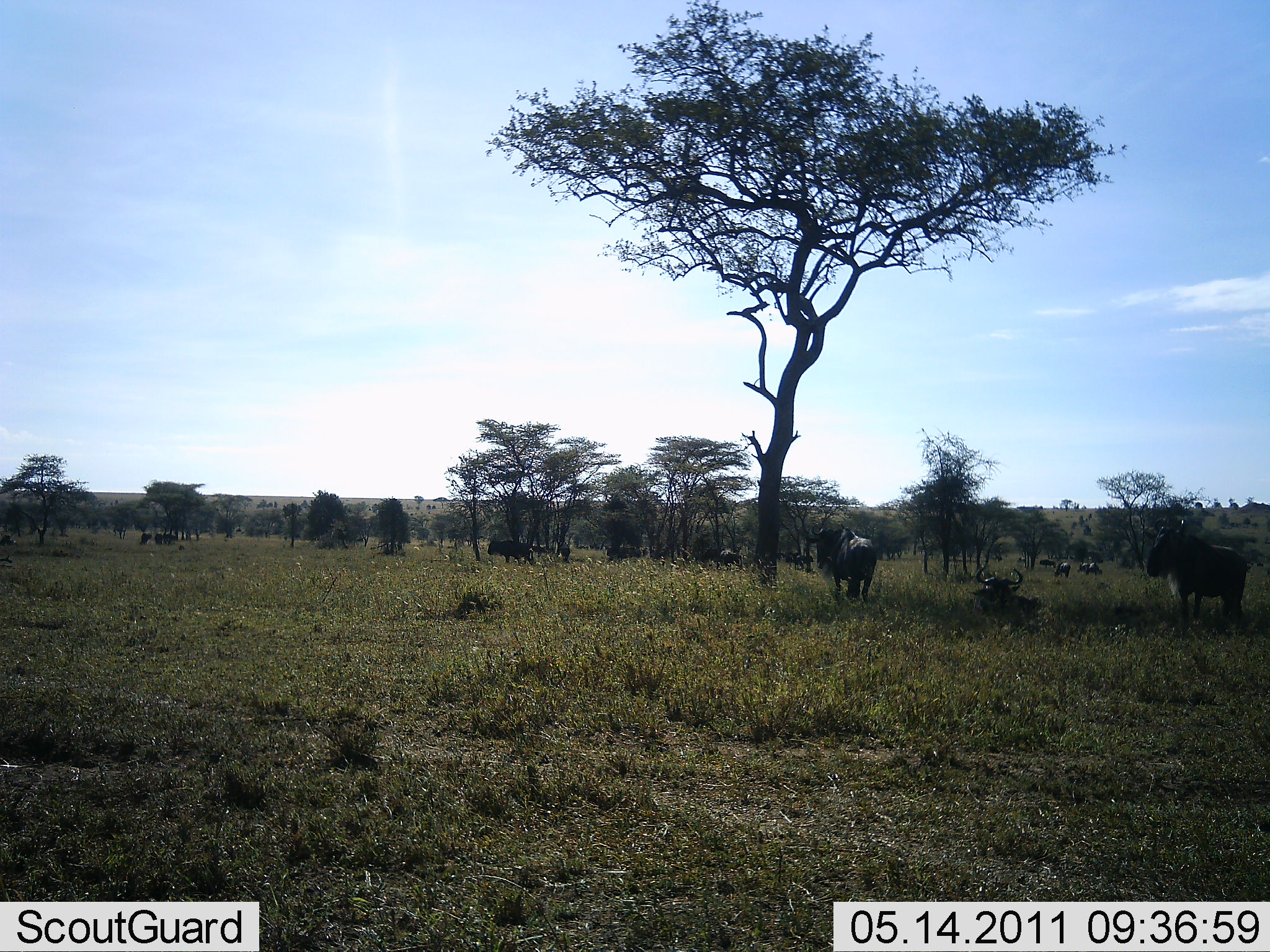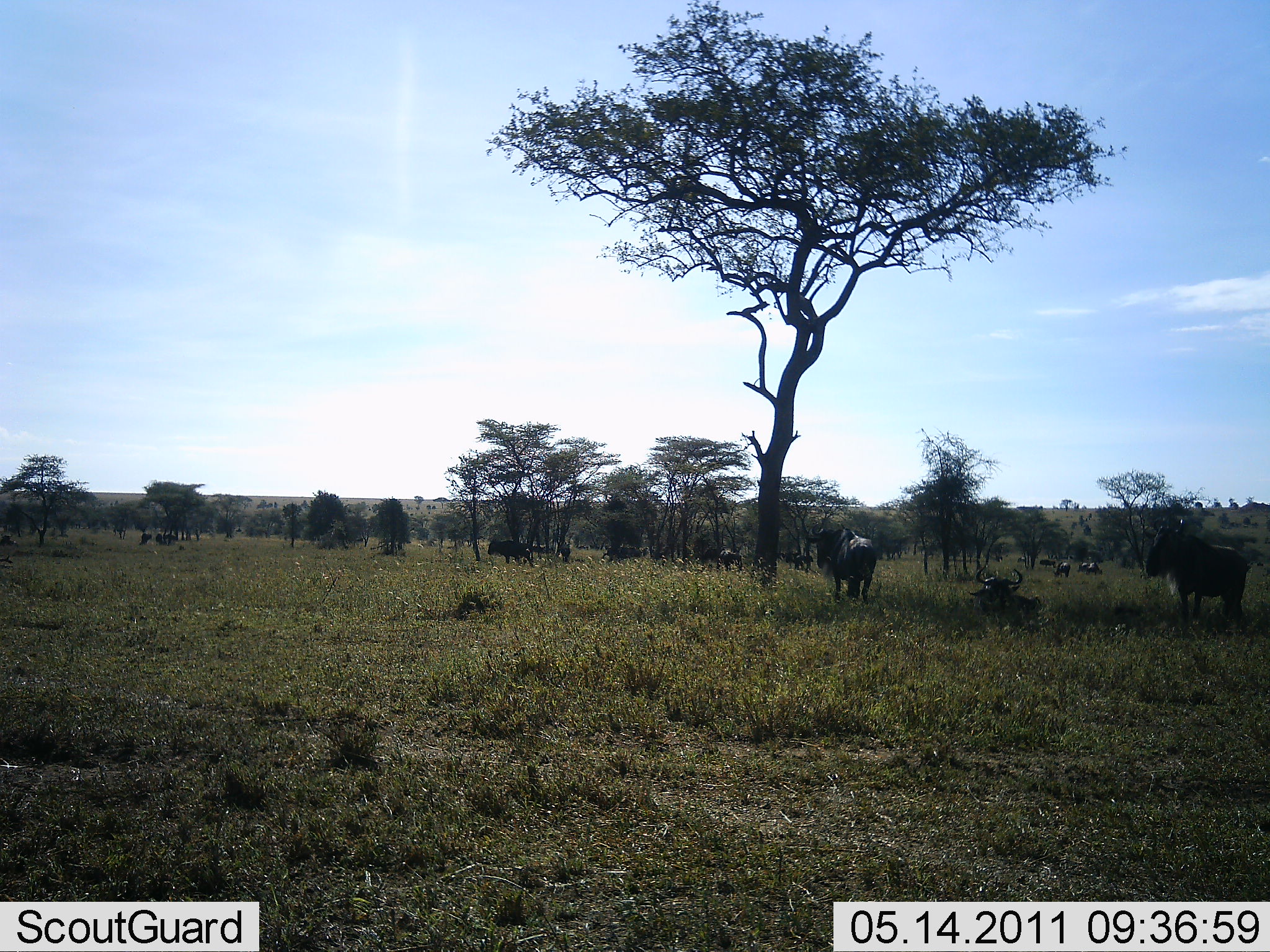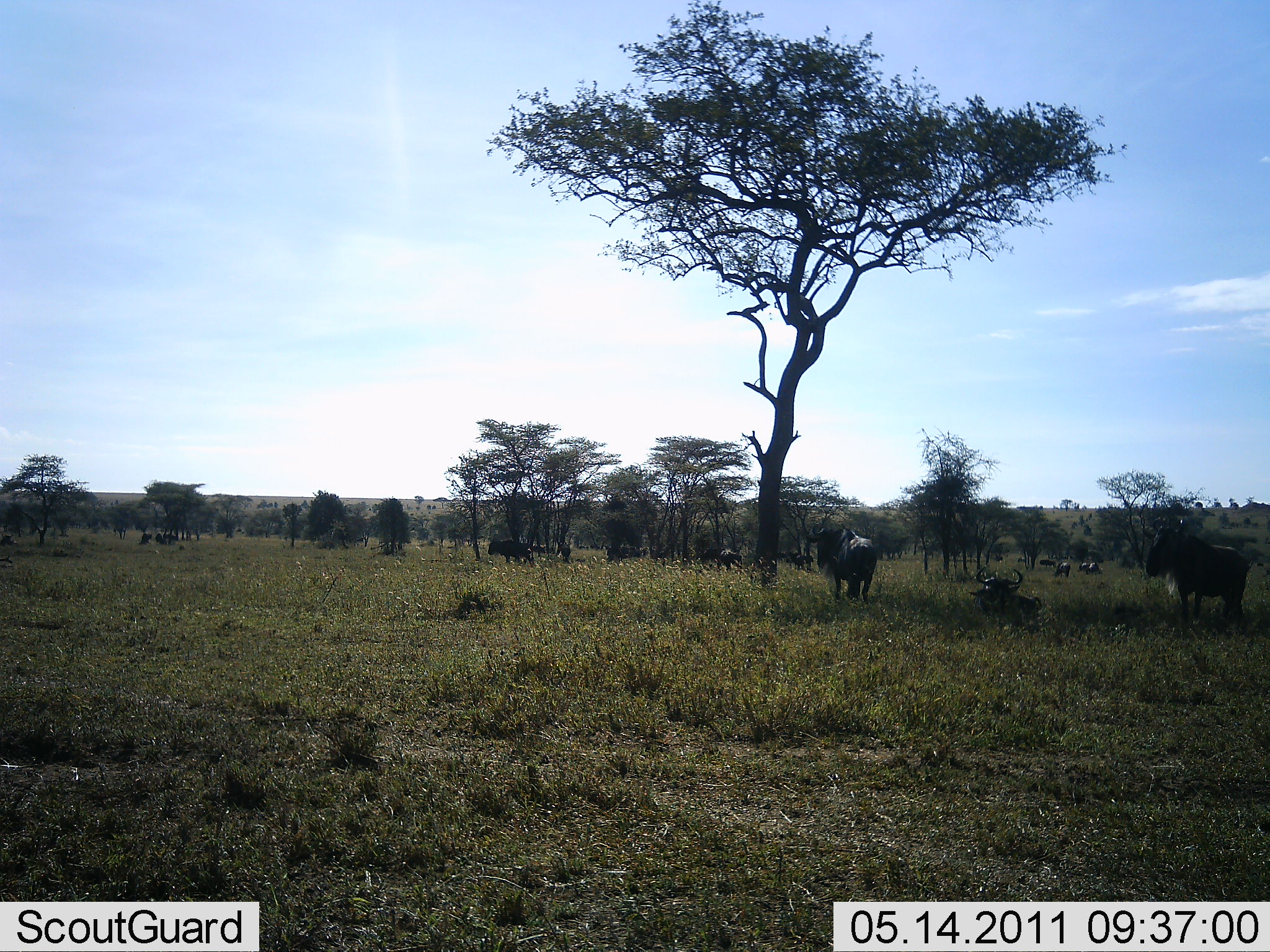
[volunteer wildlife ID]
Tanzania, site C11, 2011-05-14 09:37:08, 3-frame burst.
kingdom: Animalia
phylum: Chordata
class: Mammalia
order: Artiodactyla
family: Bovidae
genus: Connochaetes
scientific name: Connochaetes taurinus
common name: blue wildebeest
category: wildebeest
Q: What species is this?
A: Wildebeest (blue wildebeest) (Connochaetes taurinus).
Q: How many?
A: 11-50.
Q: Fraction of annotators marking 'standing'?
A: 55%.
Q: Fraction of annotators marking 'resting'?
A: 73%.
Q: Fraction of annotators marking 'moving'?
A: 0%.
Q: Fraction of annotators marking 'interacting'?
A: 18%.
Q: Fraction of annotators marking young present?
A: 0%.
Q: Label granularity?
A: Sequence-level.